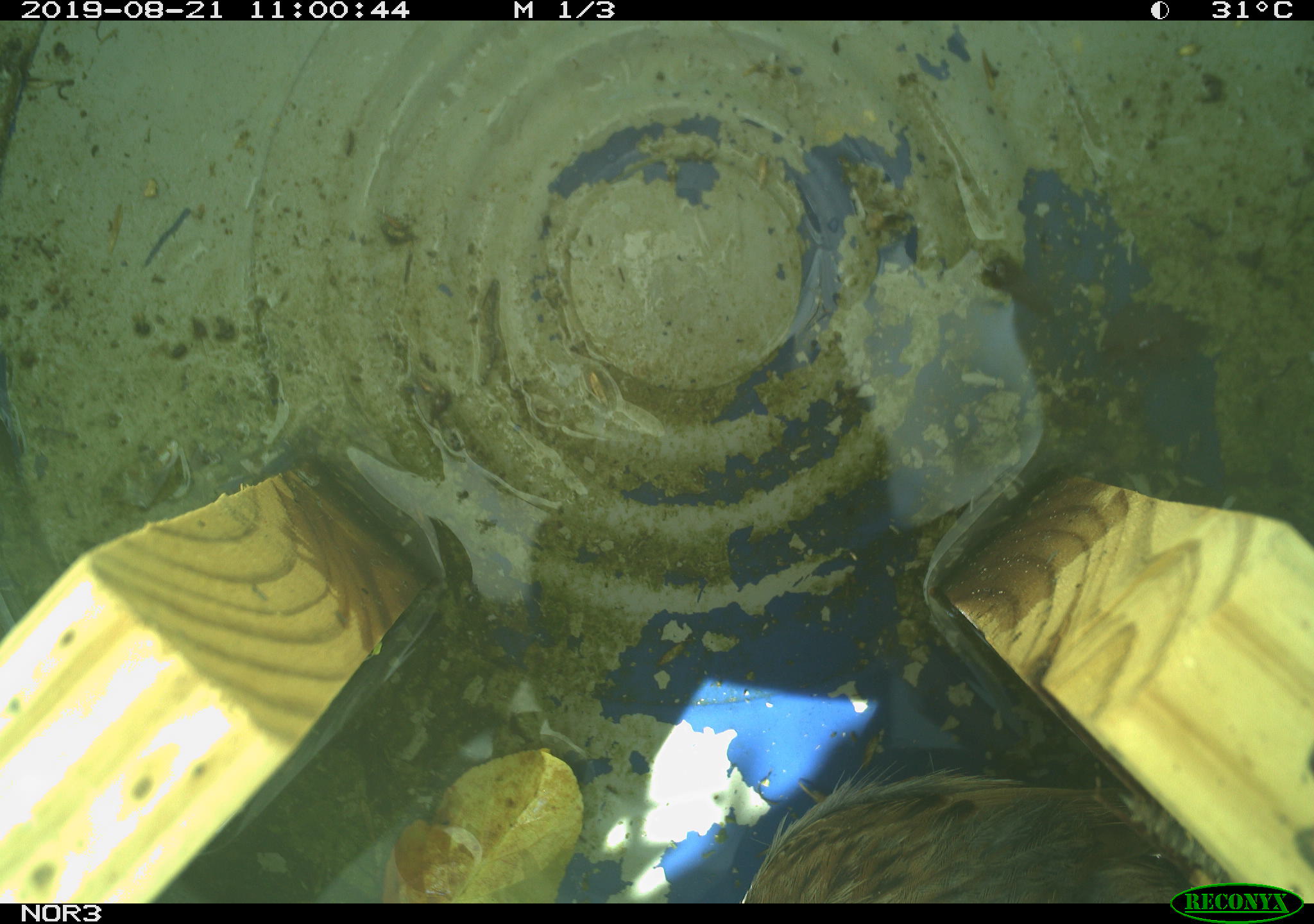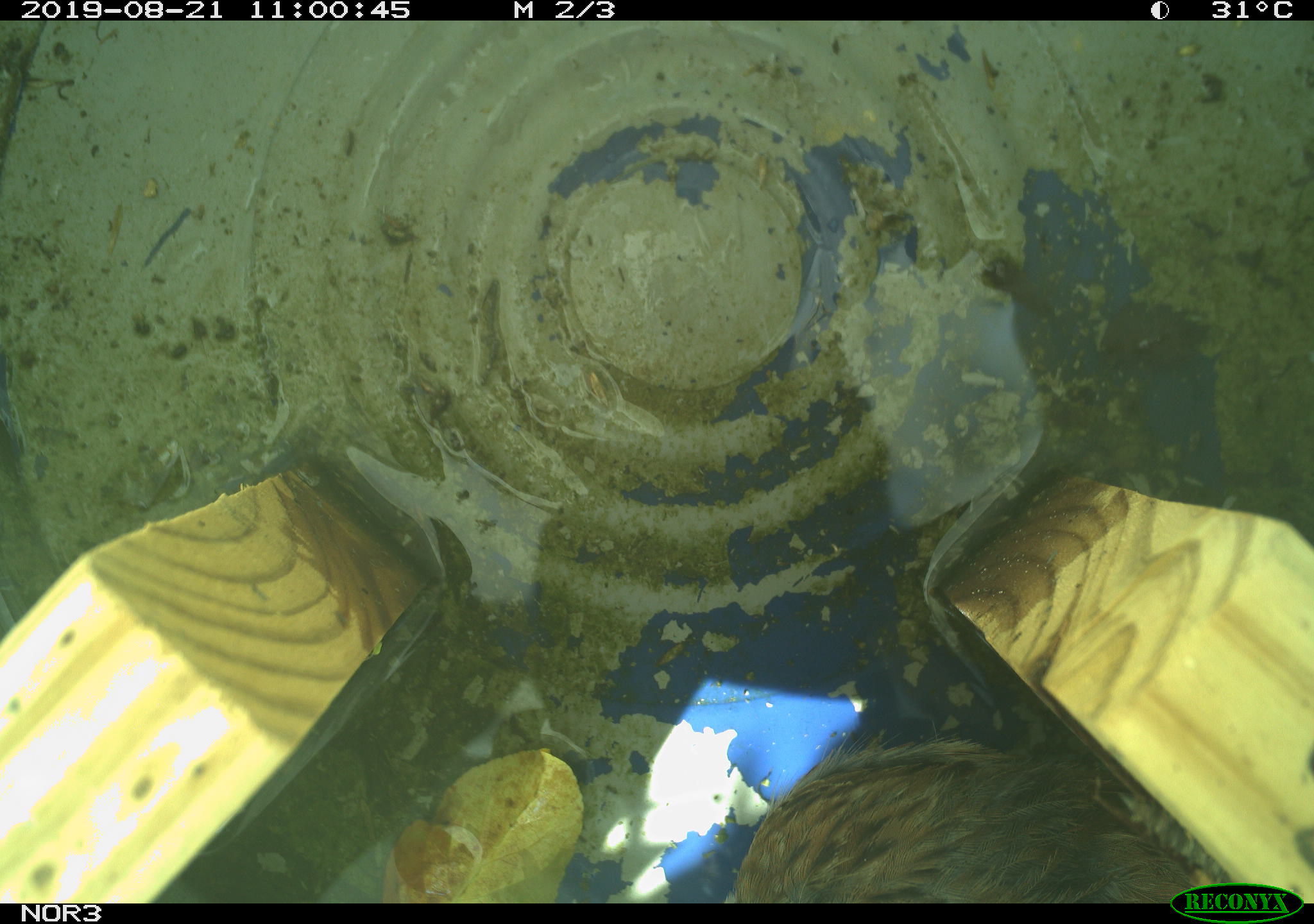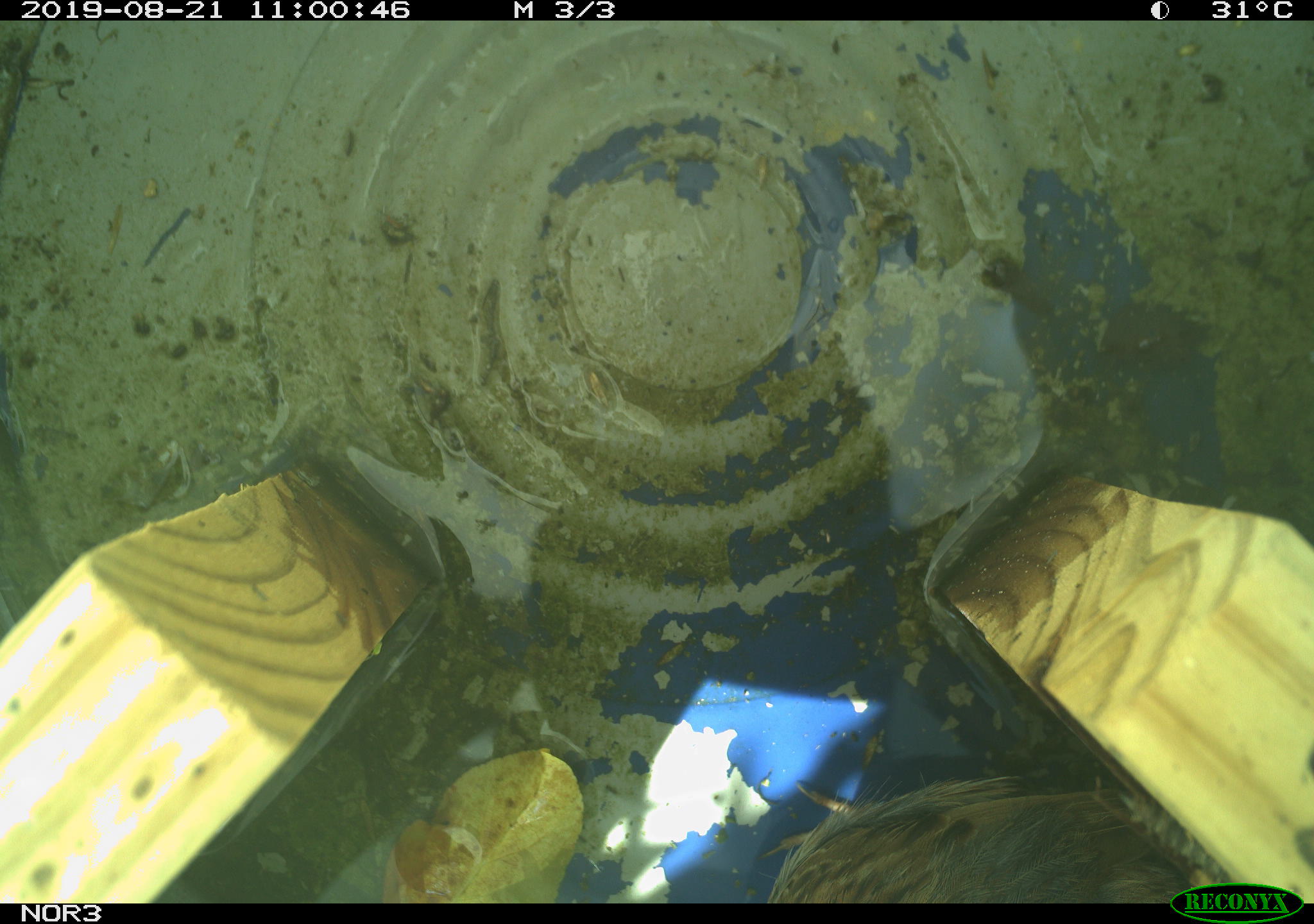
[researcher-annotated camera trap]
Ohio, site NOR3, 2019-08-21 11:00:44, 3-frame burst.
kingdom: Animalia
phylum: Chordata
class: Aves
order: Passeriformes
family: Passerellidae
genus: Melospiza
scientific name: Melospiza melodia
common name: song sparrow